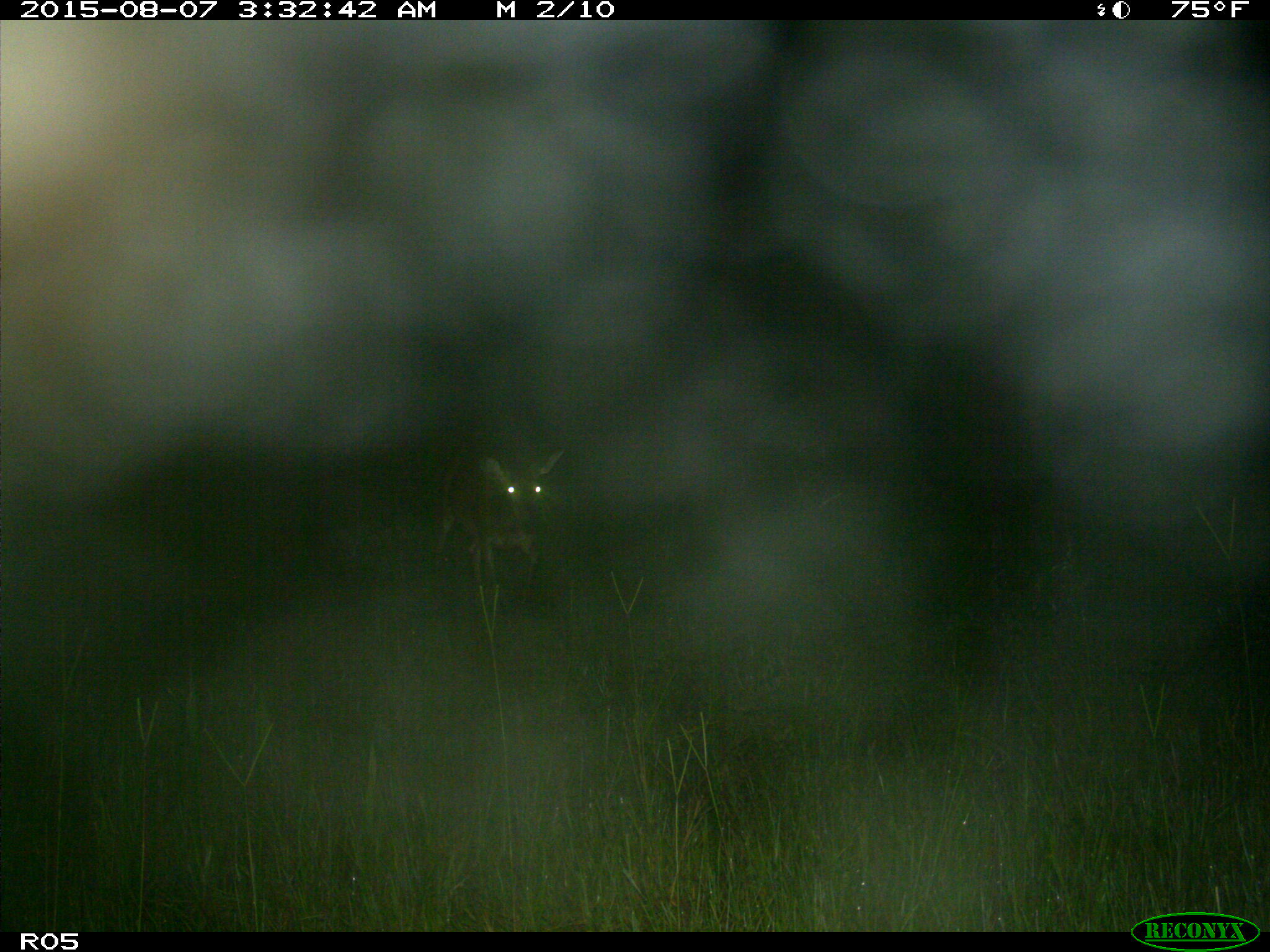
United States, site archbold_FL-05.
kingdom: Animalia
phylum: Chordata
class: Mammalia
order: Artiodactyla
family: Cervidae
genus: Odocoileus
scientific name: Odocoileus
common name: deer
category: unidentified deer